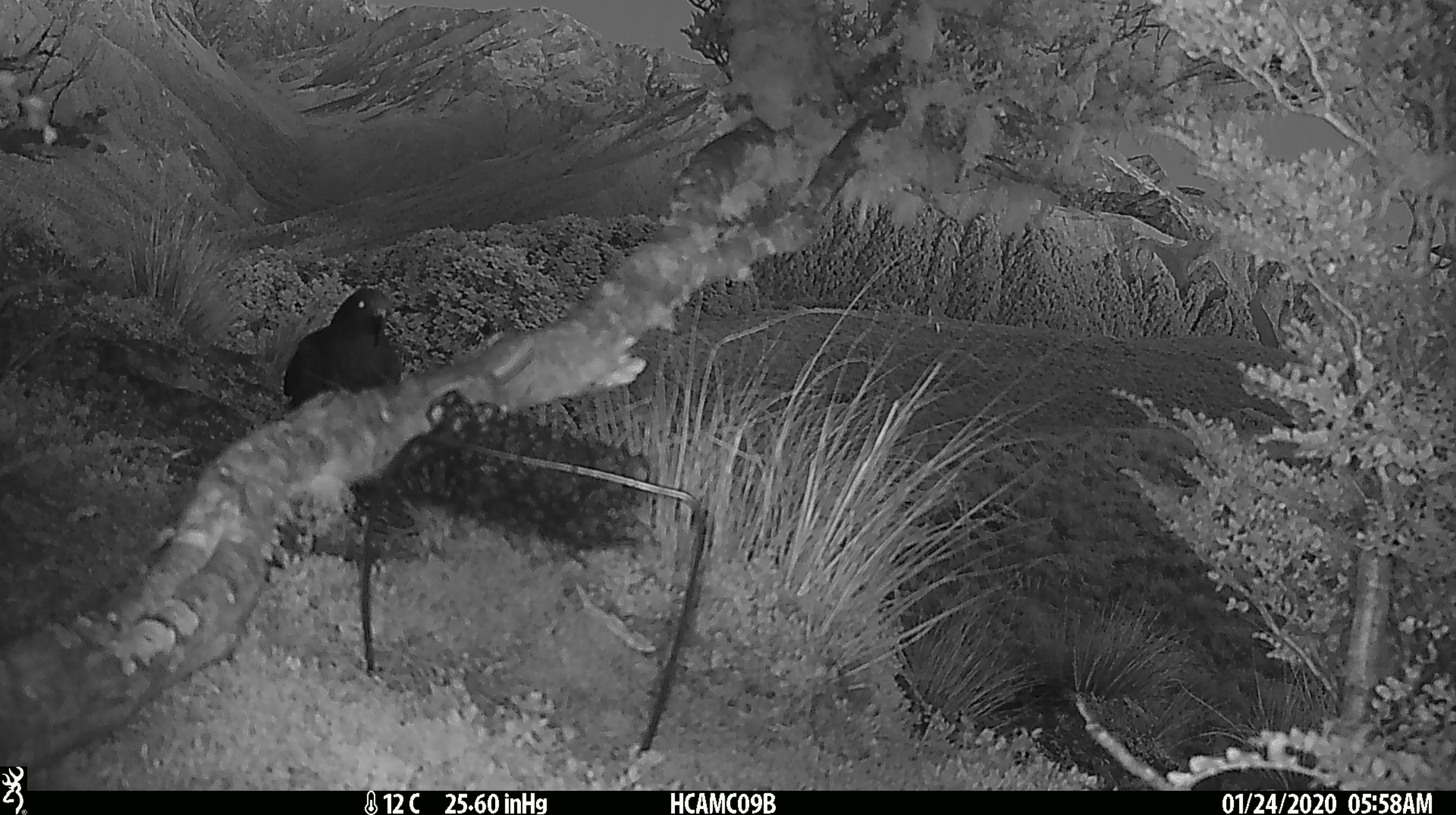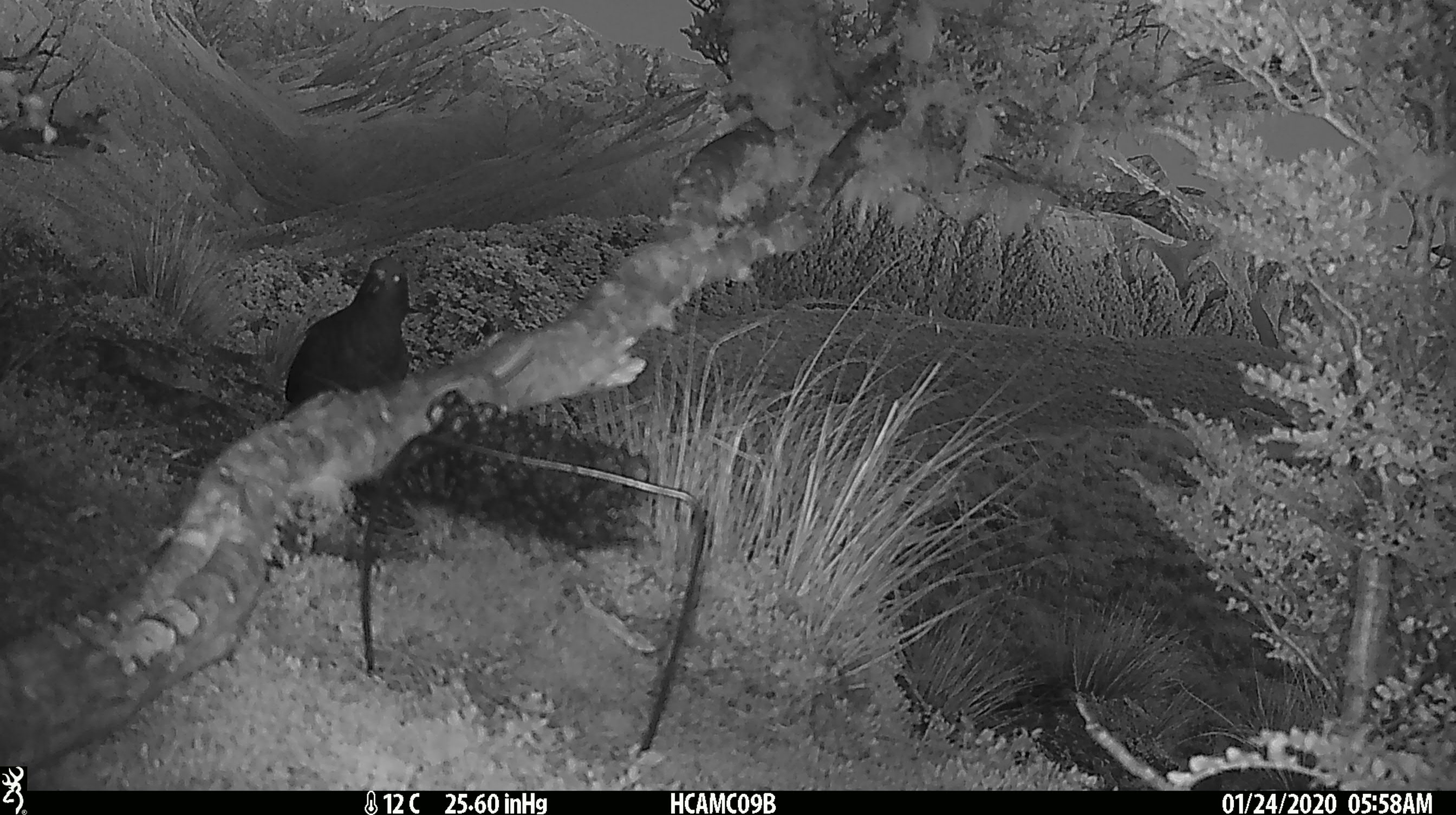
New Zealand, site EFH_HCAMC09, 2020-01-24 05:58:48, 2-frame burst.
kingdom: Animalia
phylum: Chordata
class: Aves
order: Psittaciformes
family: Strigopidae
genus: Nestor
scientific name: Nestor notabilis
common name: kea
Kea (Nestor notabilis).